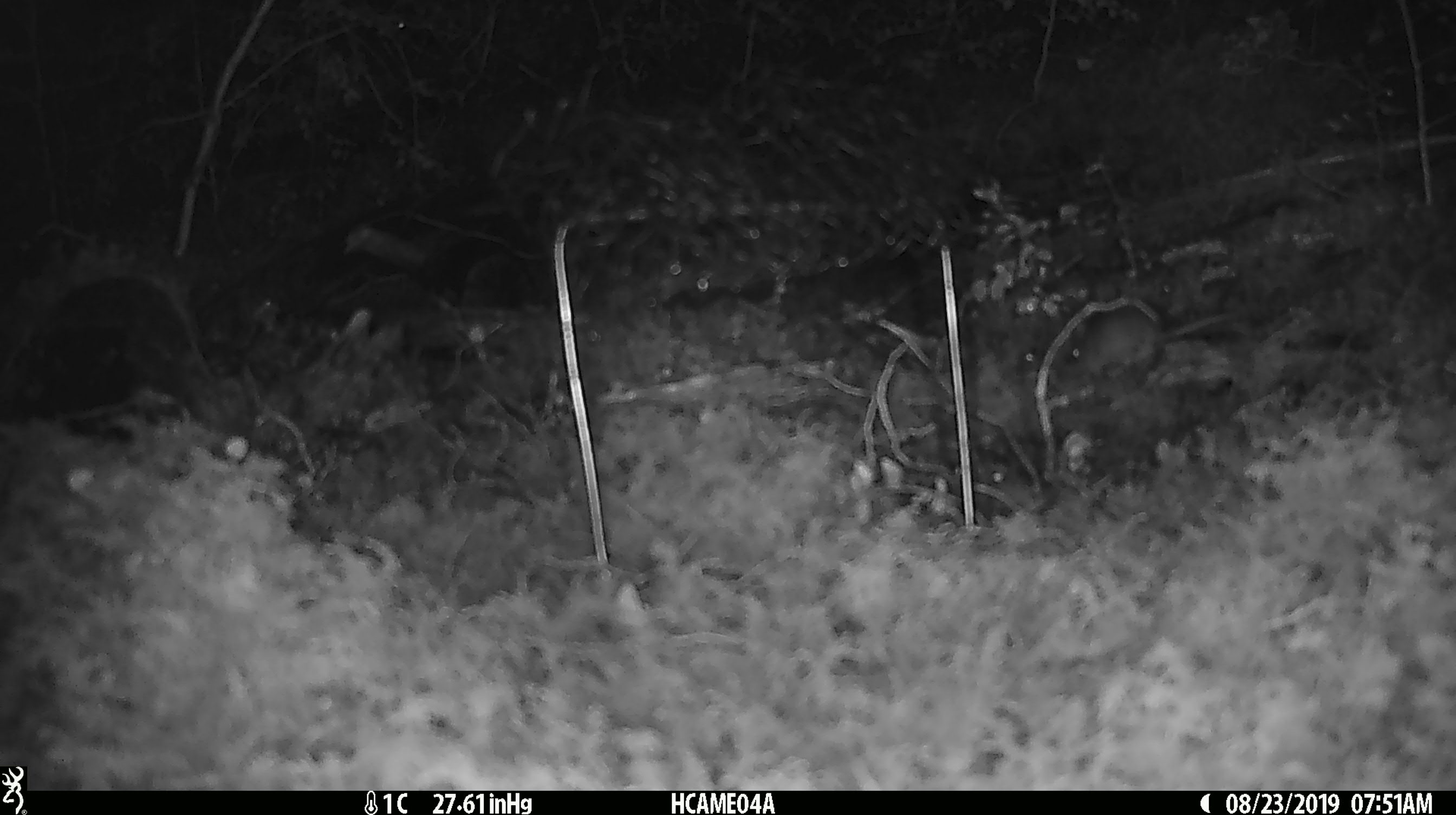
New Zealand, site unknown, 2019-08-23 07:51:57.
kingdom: Animalia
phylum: Chordata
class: Mammalia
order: Rodentia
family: Muridae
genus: Mus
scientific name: Mus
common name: mouse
Mouse (Mus).